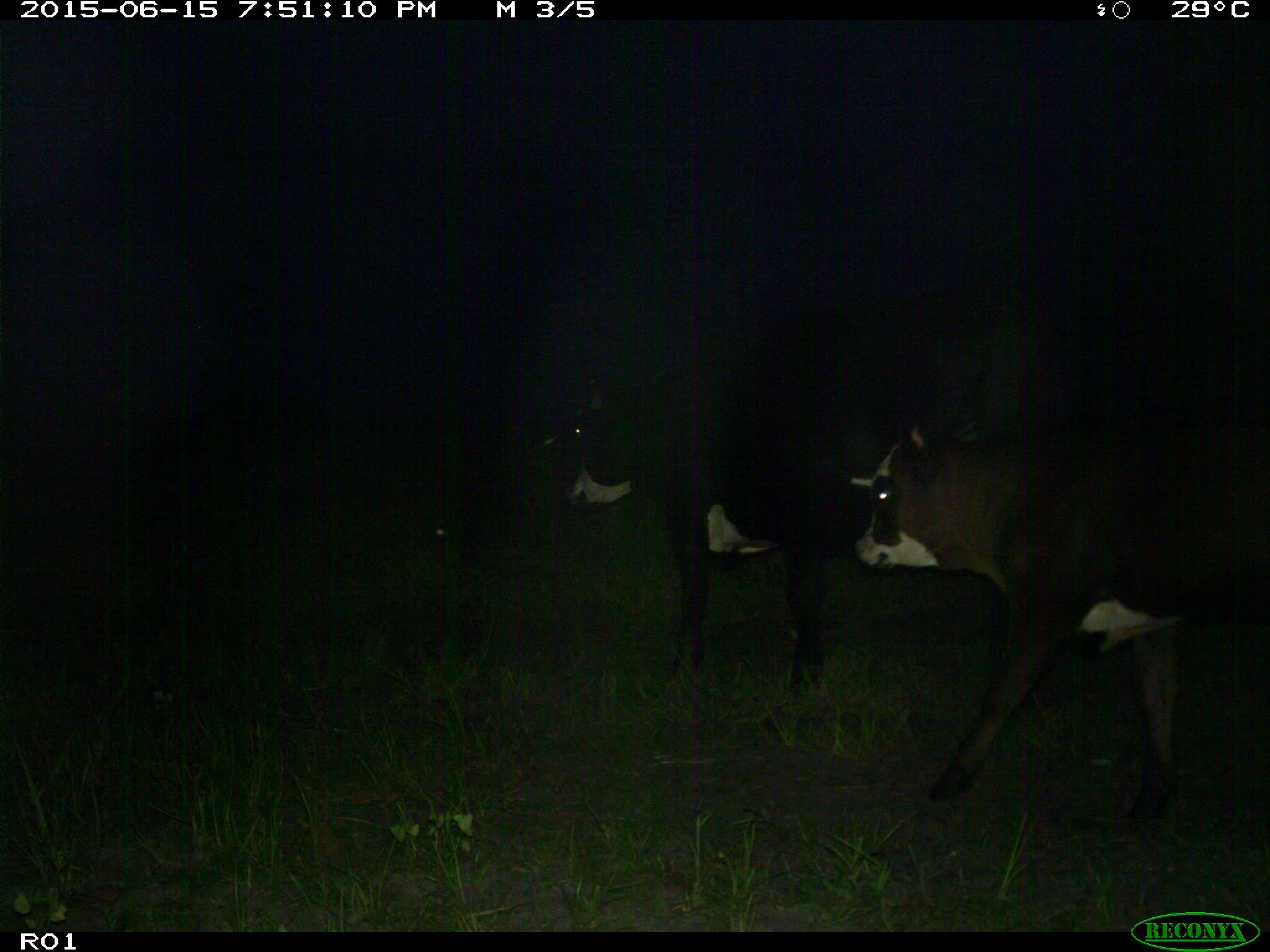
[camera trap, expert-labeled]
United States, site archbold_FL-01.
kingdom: Animalia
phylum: Chordata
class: Mammalia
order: Artiodactyla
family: Bovidae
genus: Bos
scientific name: Bos taurus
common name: domestic cow